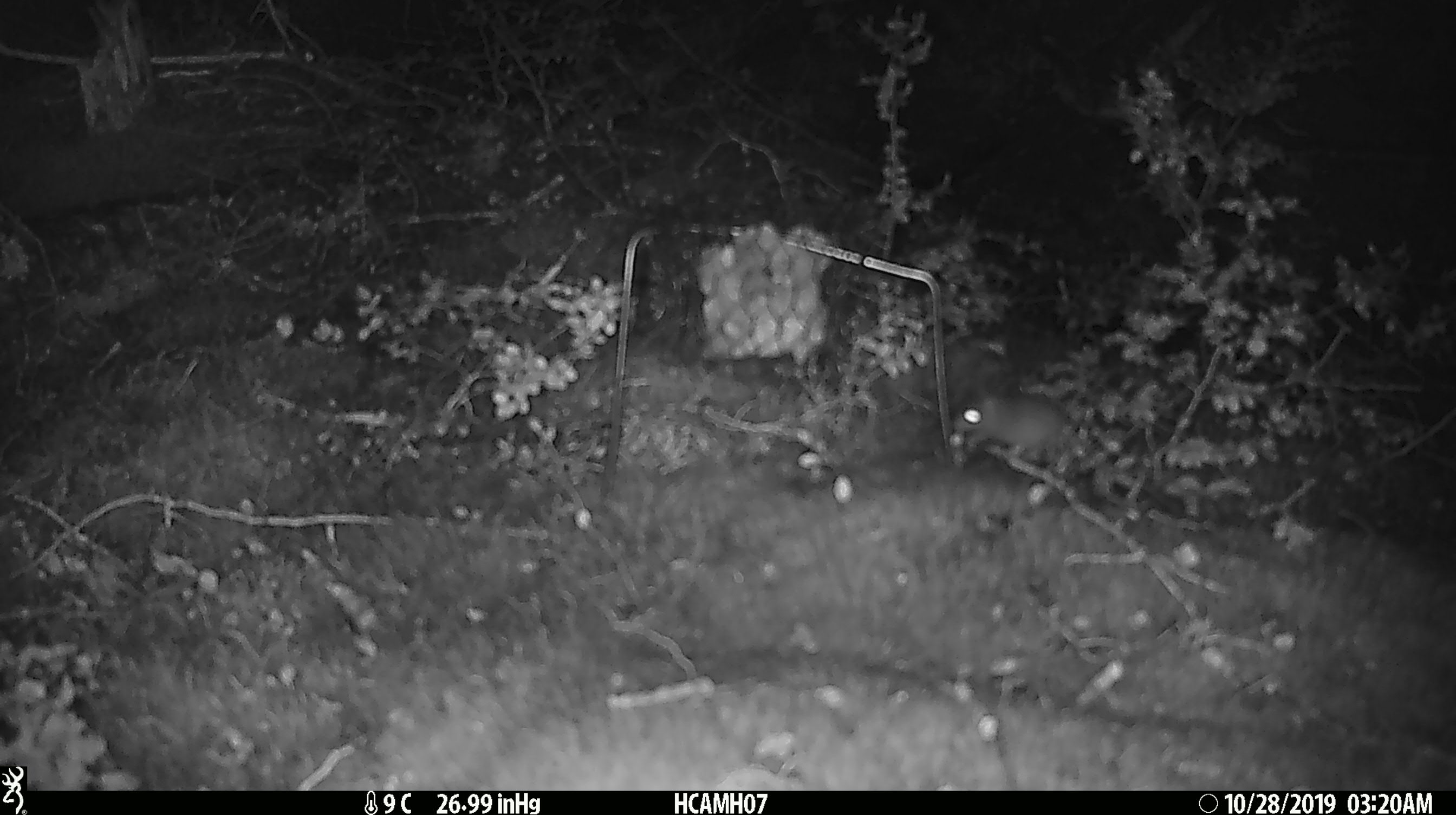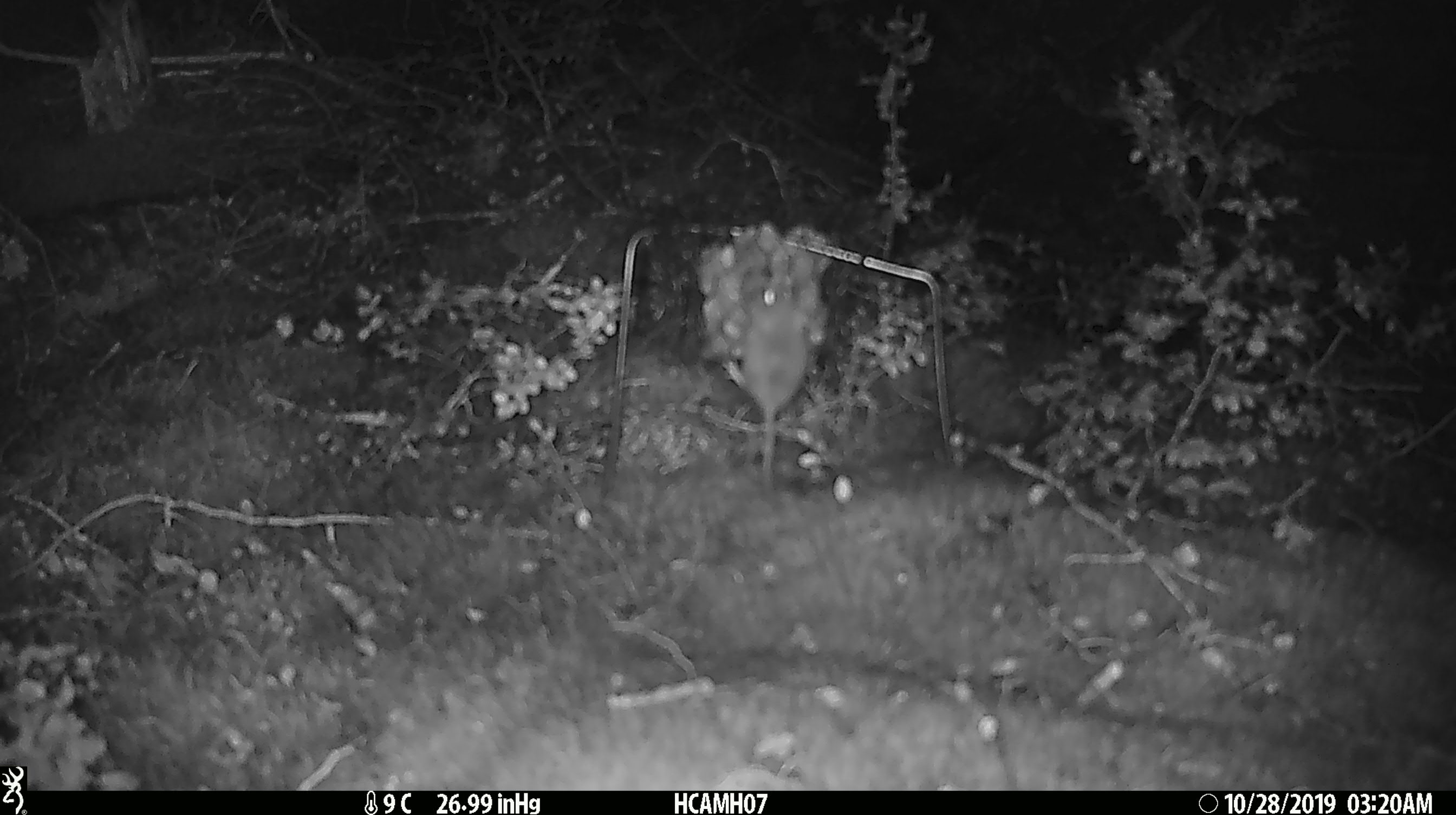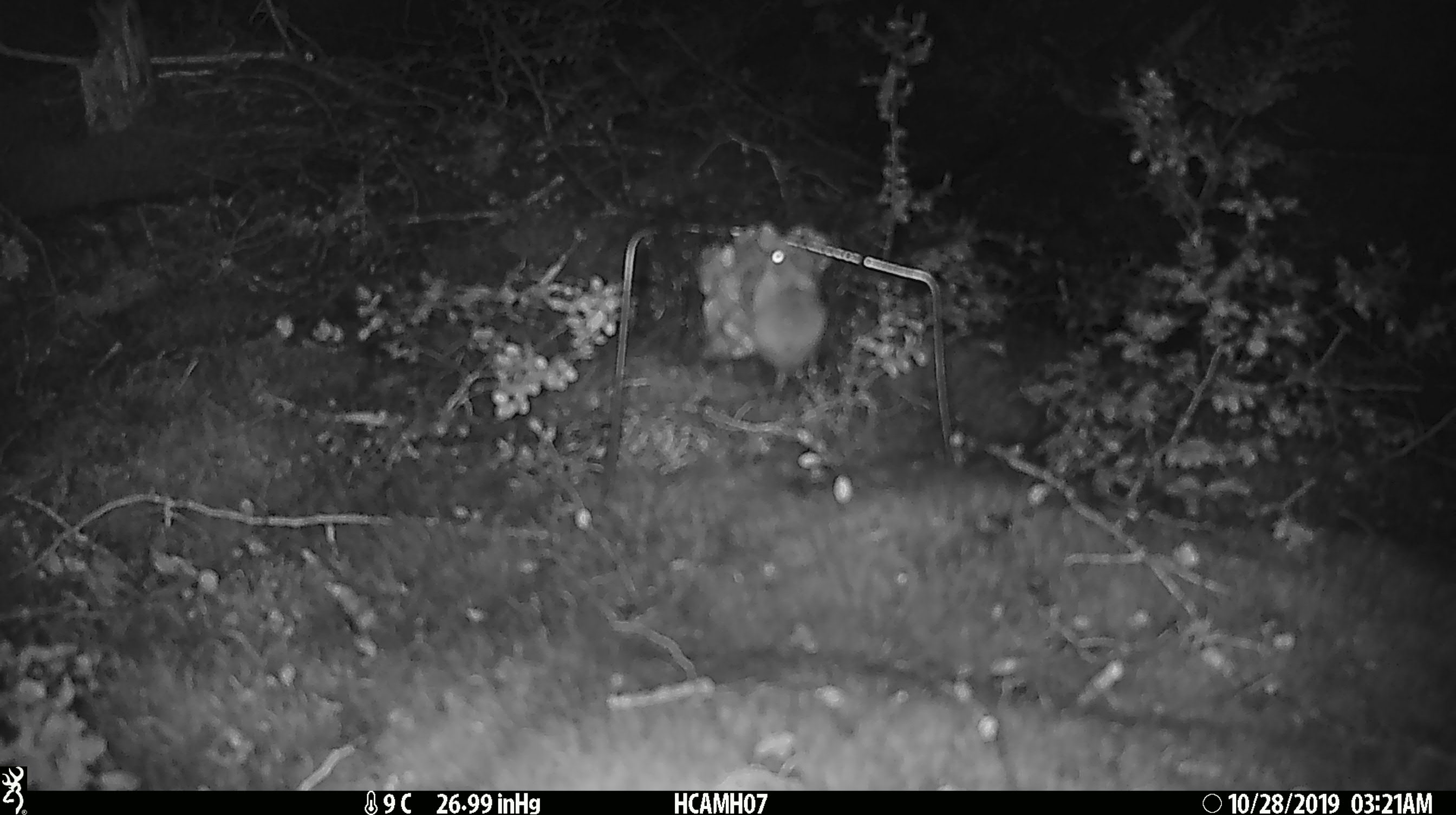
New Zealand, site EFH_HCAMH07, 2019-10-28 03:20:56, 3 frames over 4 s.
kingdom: Animalia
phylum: Chordata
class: Mammalia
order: Rodentia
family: Muridae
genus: Mus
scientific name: Mus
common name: mouse